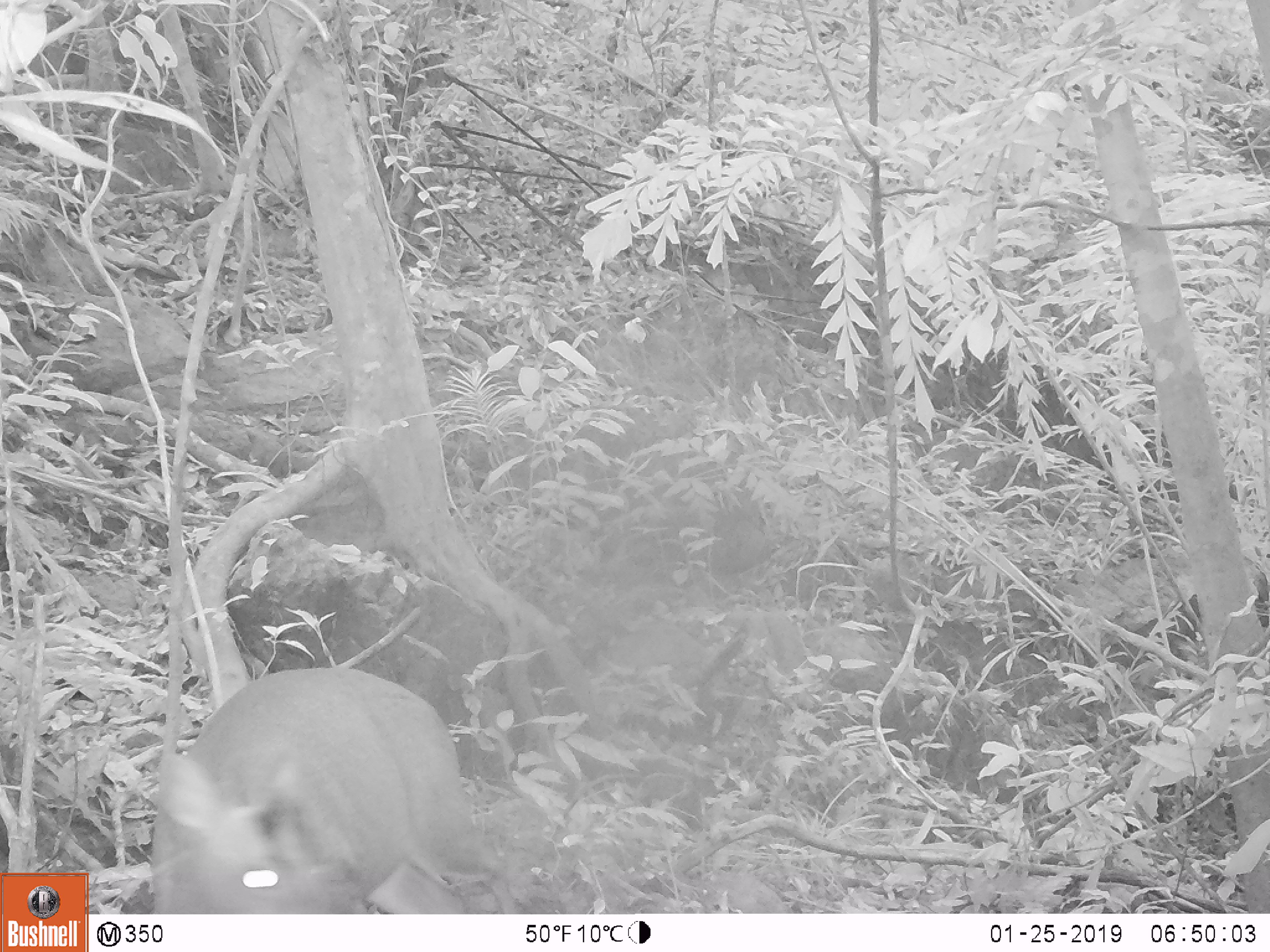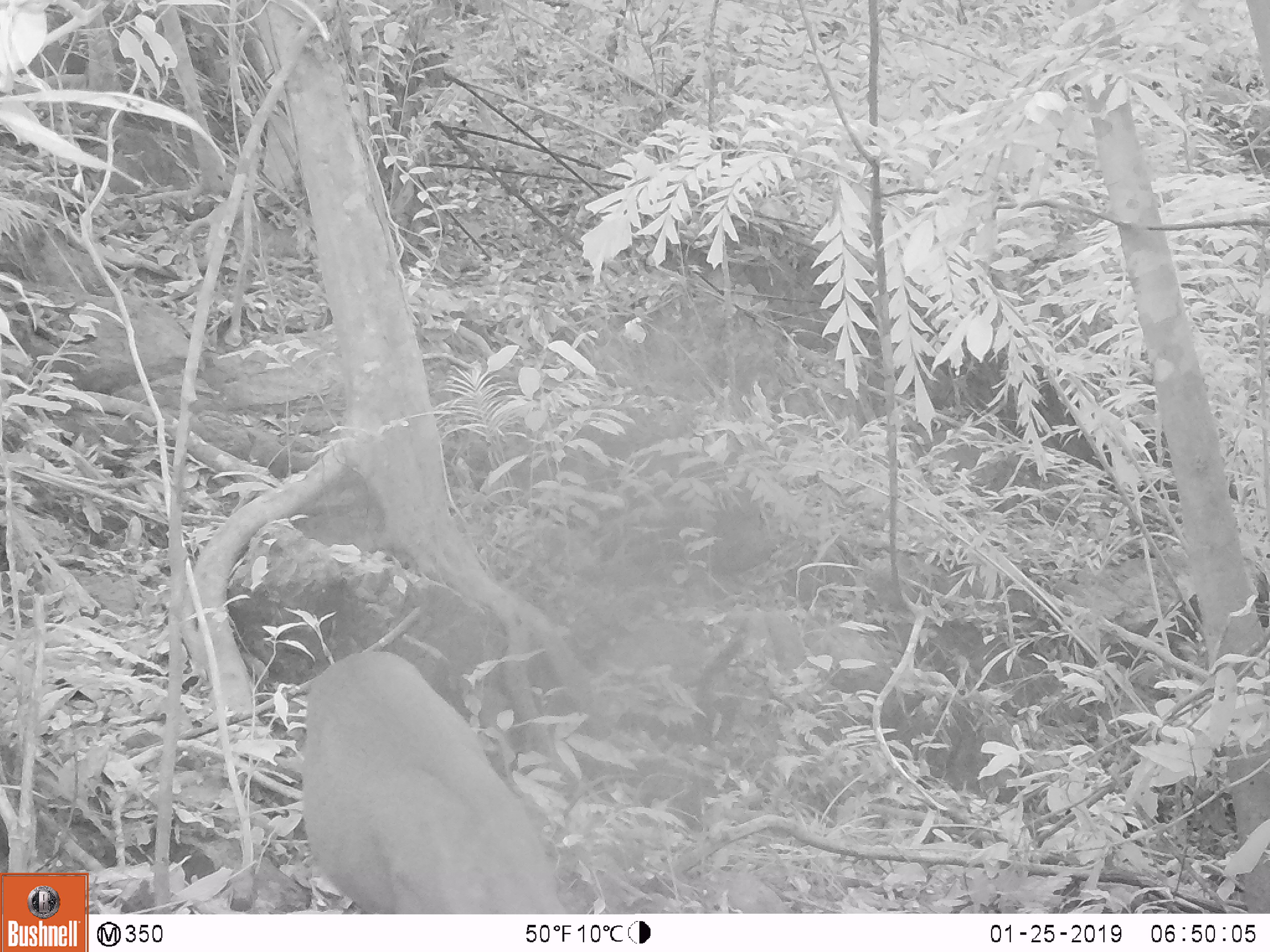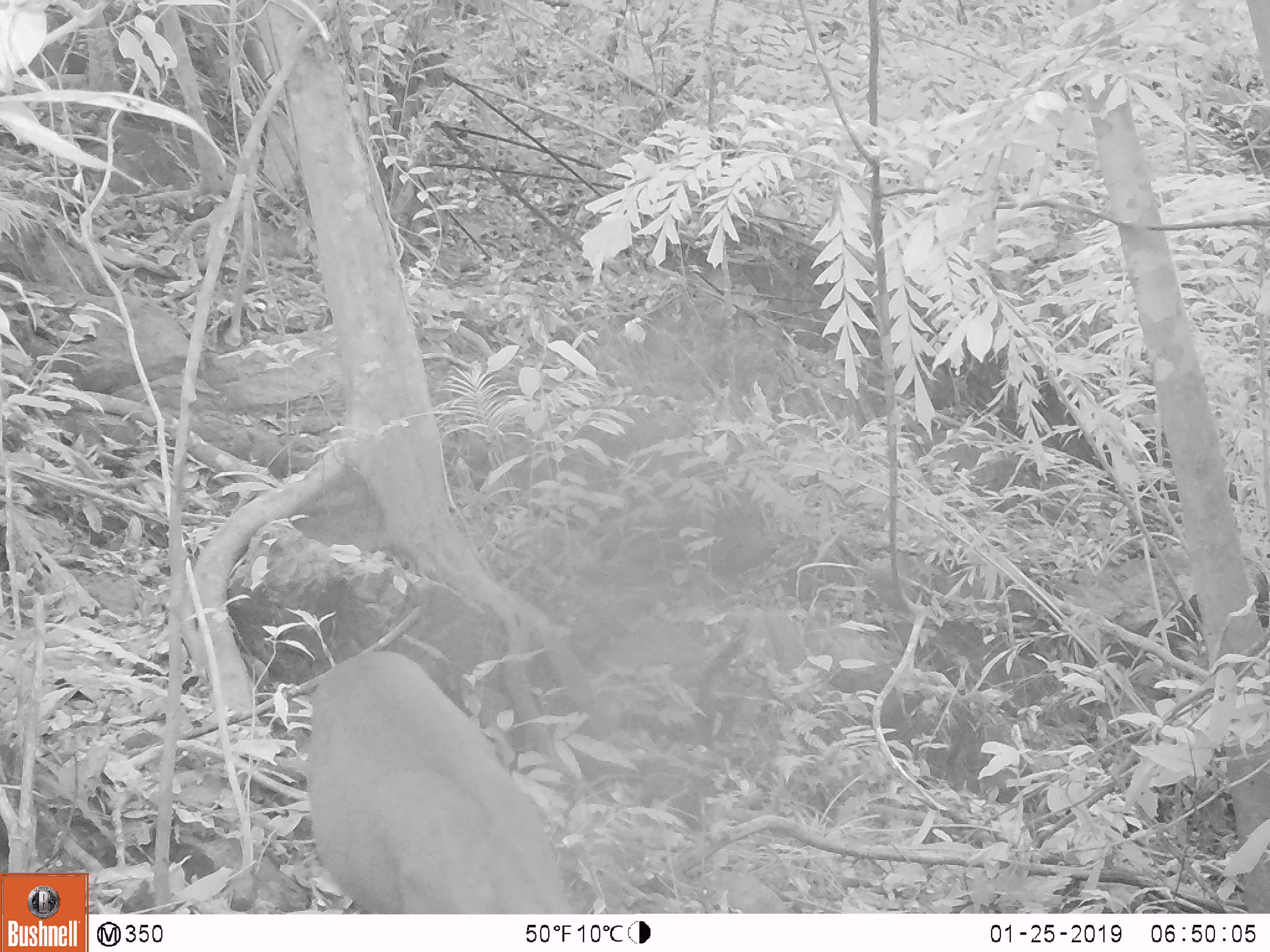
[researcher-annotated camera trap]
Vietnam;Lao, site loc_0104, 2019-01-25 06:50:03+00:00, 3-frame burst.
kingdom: Animalia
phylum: Chordata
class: Mammalia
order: Artiodactyla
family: Cervidae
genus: Muntiacus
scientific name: Muntiacus rooseveltorum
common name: roosevelt's muntjac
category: roosevelts muntjac group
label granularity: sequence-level